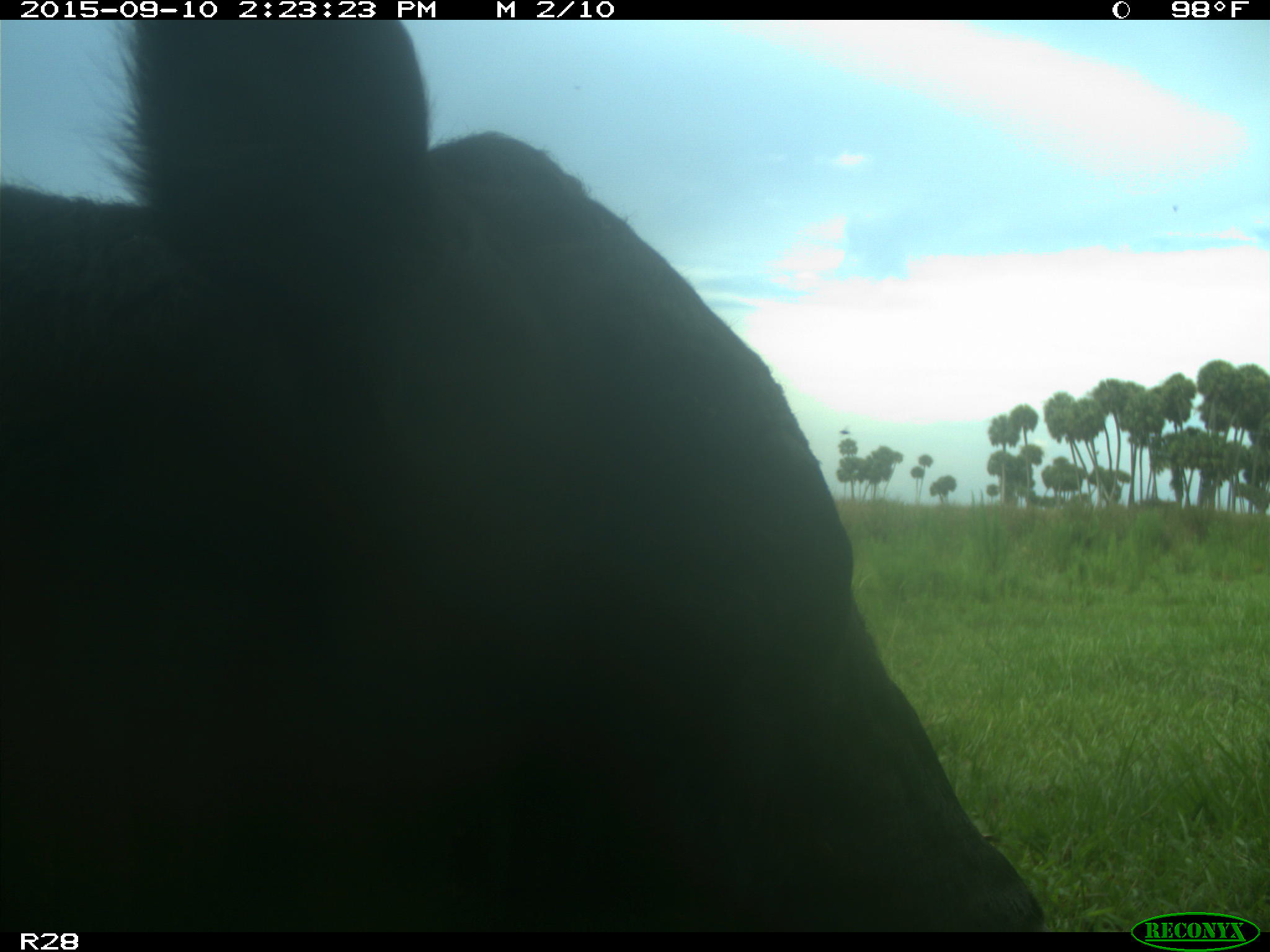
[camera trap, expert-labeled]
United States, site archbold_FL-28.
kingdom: Animalia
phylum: Chordata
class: Mammalia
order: Artiodactyla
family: Bovidae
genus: Bos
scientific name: Bos taurus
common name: domestic cow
Bos taurus (domestic cow).